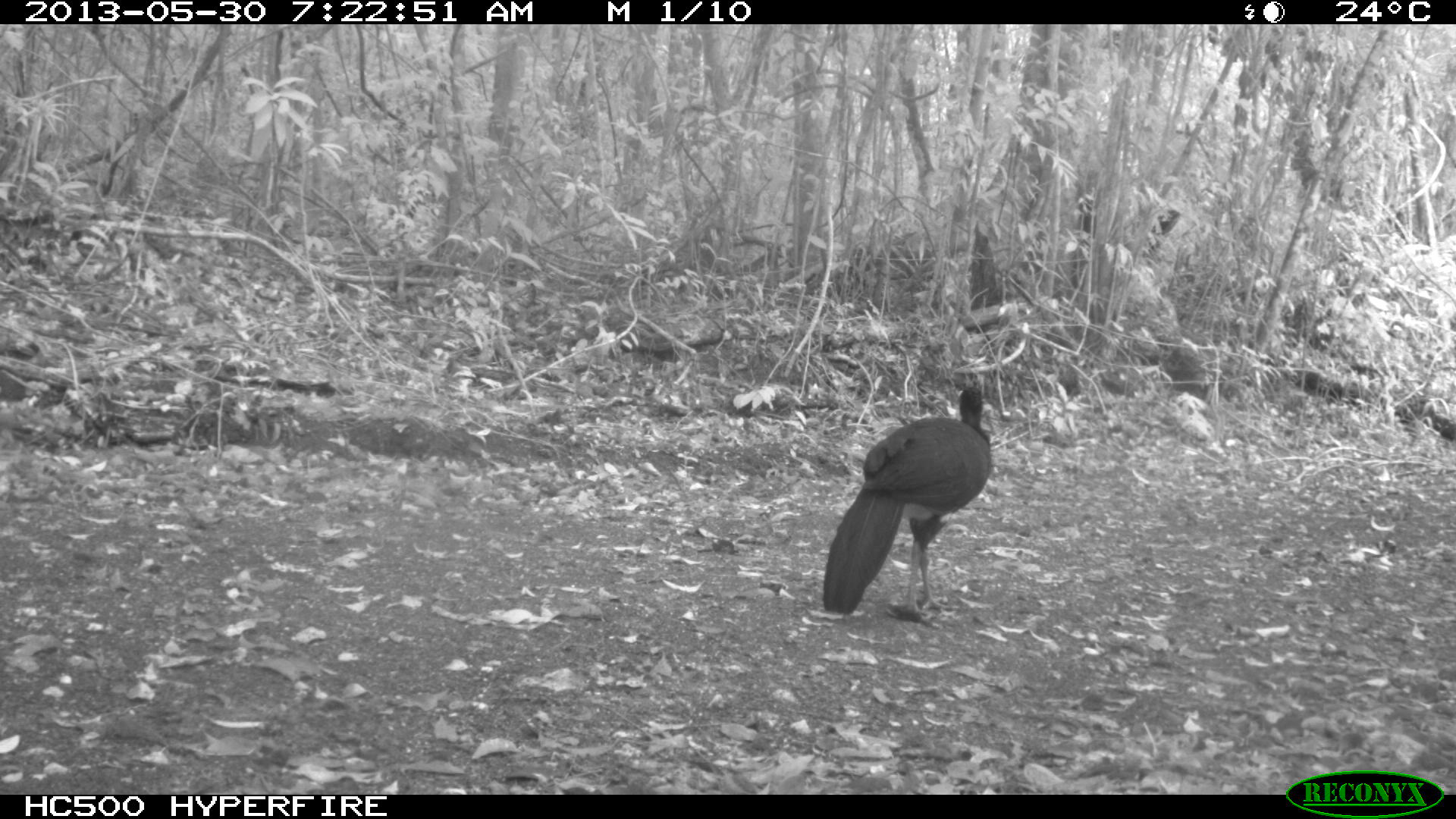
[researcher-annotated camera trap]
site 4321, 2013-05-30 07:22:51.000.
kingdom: Animalia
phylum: Chordata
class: Aves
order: Galliformes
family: Cracidae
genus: Crax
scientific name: Crax rubra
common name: great curassow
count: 1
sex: male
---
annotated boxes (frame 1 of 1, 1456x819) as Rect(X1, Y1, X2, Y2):
crax rubra: Rect(819, 385, 991, 630)